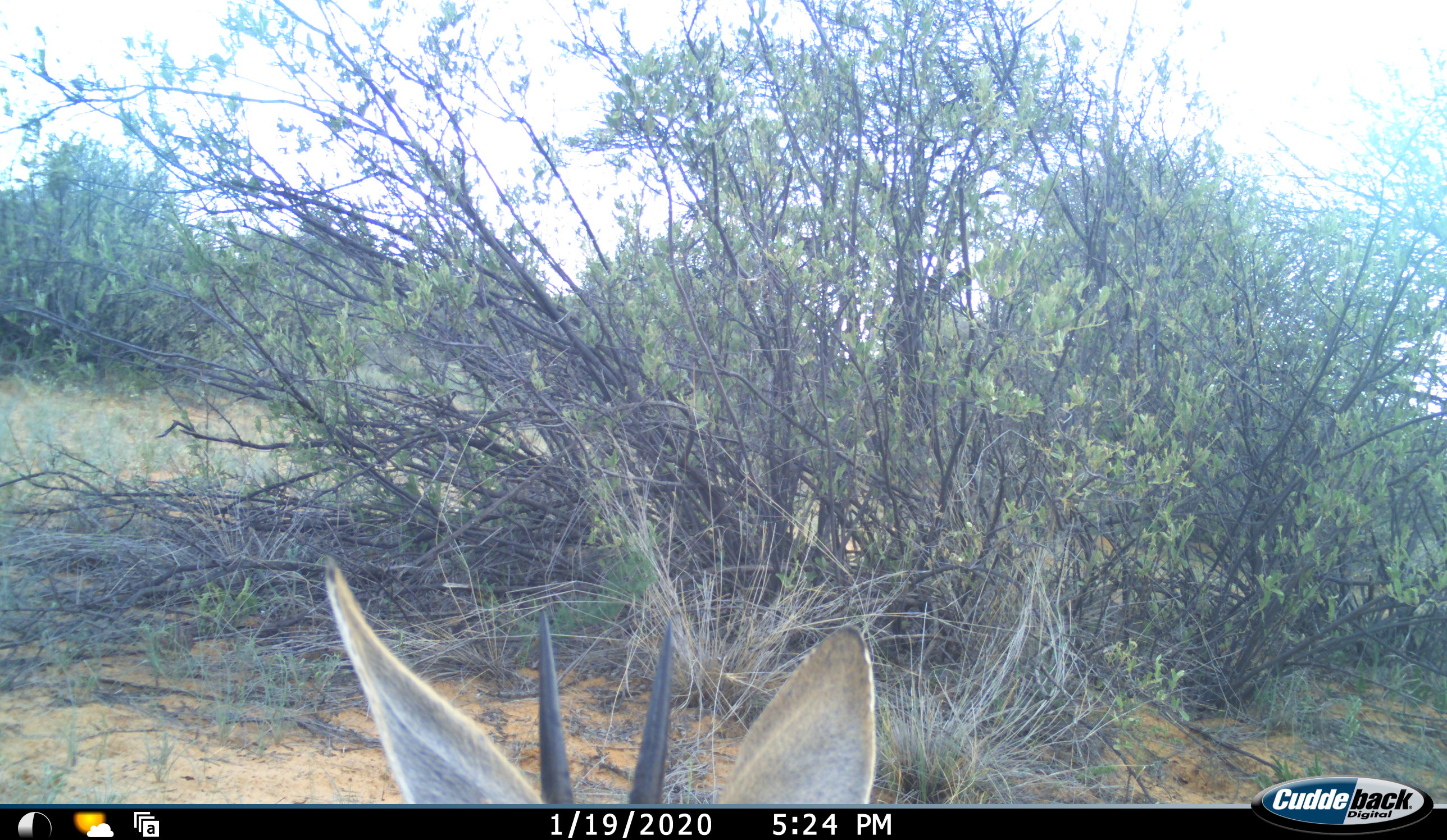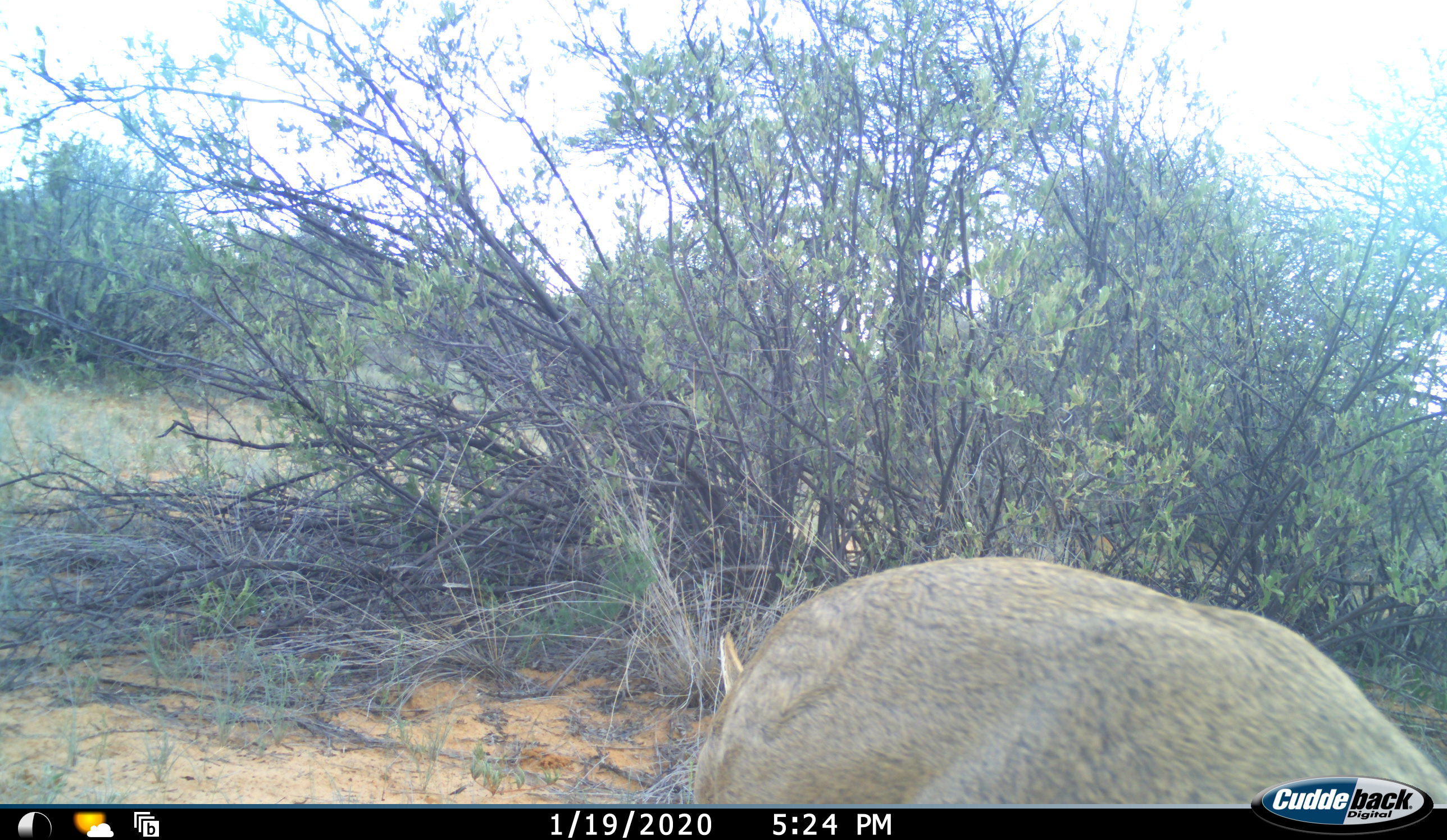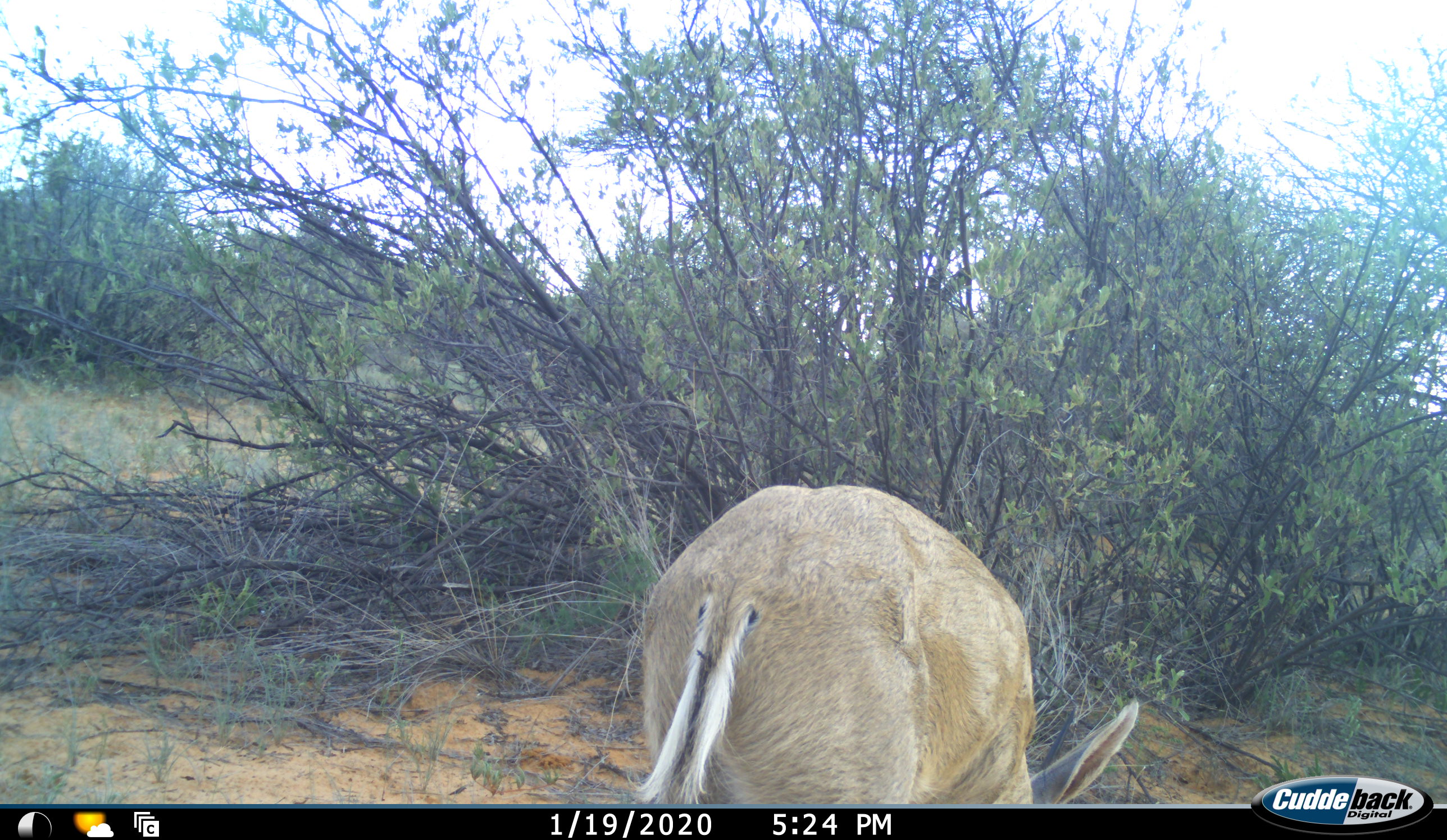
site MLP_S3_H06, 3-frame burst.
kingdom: Animalia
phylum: Chordata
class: Mammalia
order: Artiodactyla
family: Bovidae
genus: Sylvicapra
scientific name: Sylvicapra grimmia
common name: common duiker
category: duikercommongrey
Duikercommongrey (common duiker) (Sylvicapra grimmia), count 1. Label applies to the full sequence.